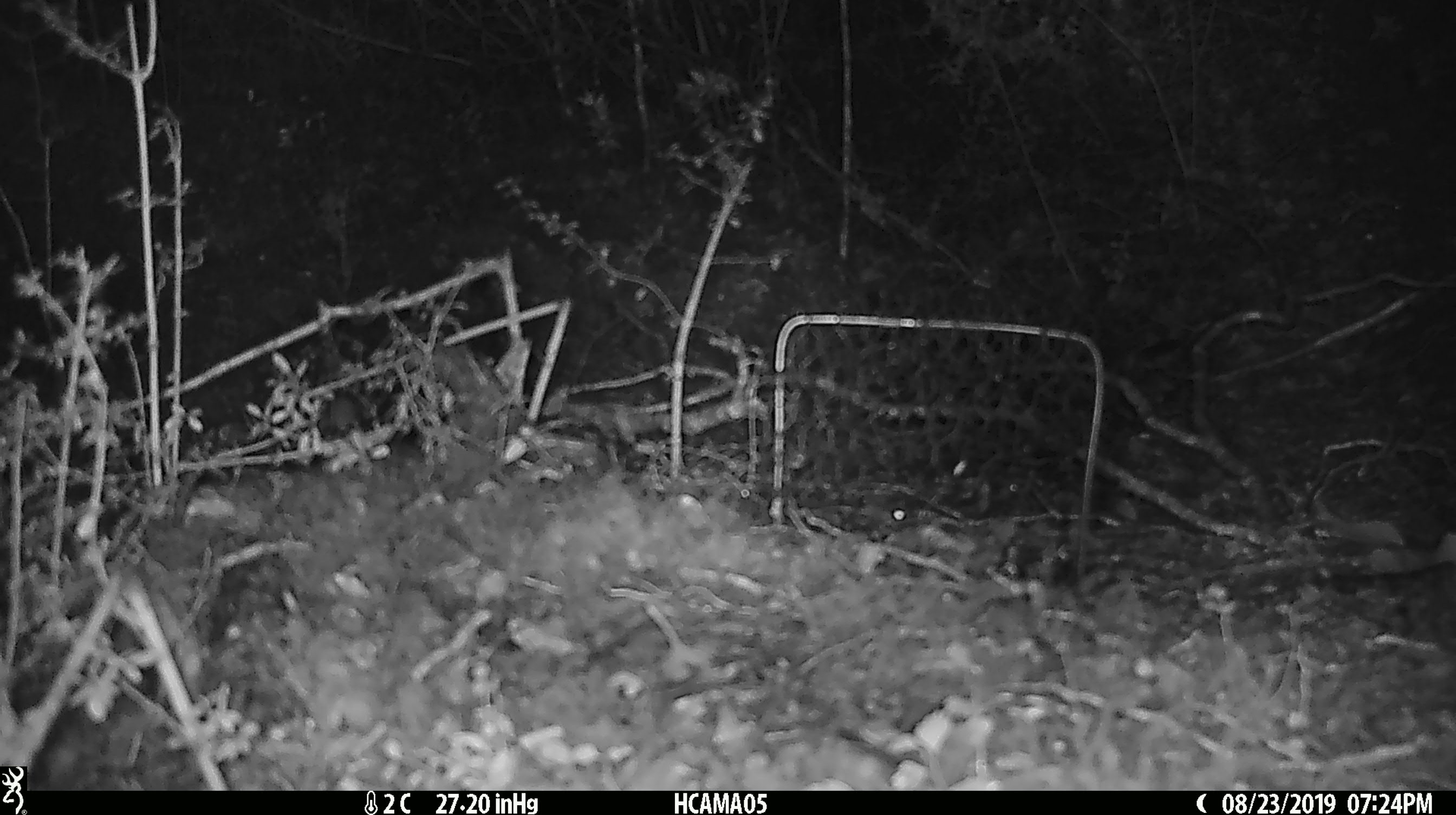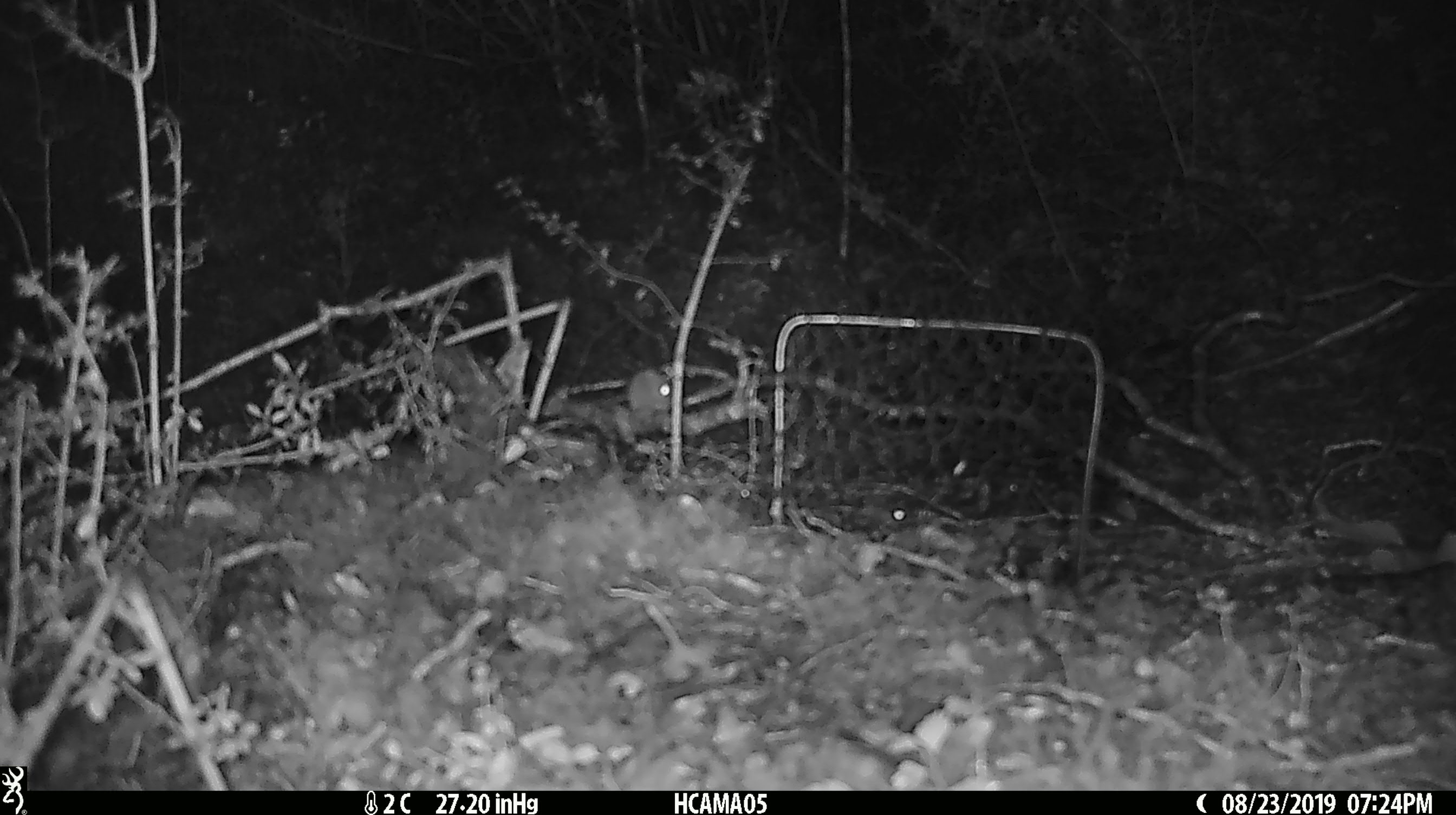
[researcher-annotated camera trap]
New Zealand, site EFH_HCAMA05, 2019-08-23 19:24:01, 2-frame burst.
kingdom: Animalia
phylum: Chordata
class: Mammalia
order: Rodentia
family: Muridae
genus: Mus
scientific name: Mus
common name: mouse